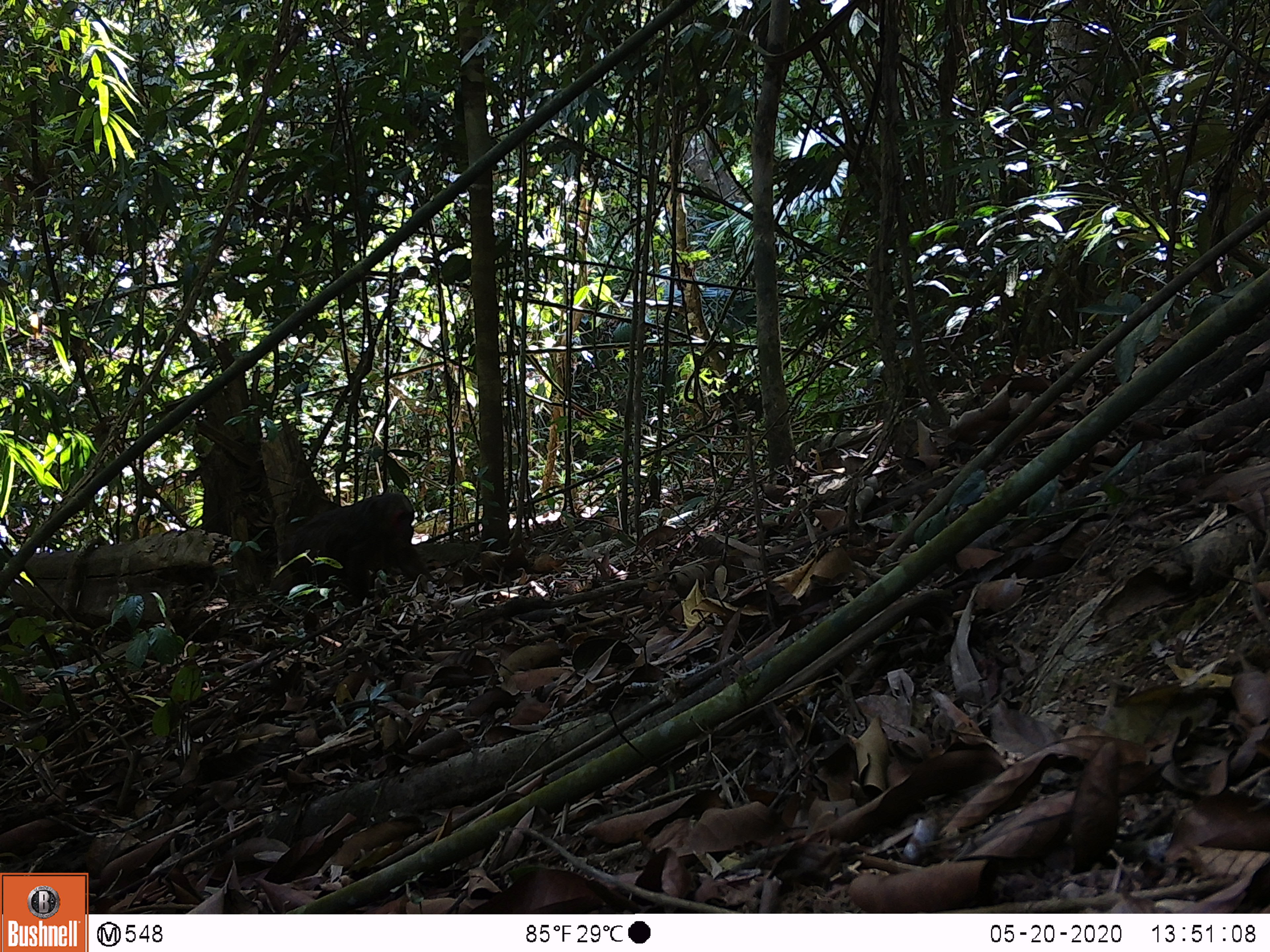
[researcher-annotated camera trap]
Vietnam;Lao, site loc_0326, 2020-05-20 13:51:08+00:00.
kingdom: Animalia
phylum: Chordata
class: Mammalia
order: Primates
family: Cercopithecidae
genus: Macaca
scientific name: Macaca arctoides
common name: stump-tailed macaque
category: stump tailed macaque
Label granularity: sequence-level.